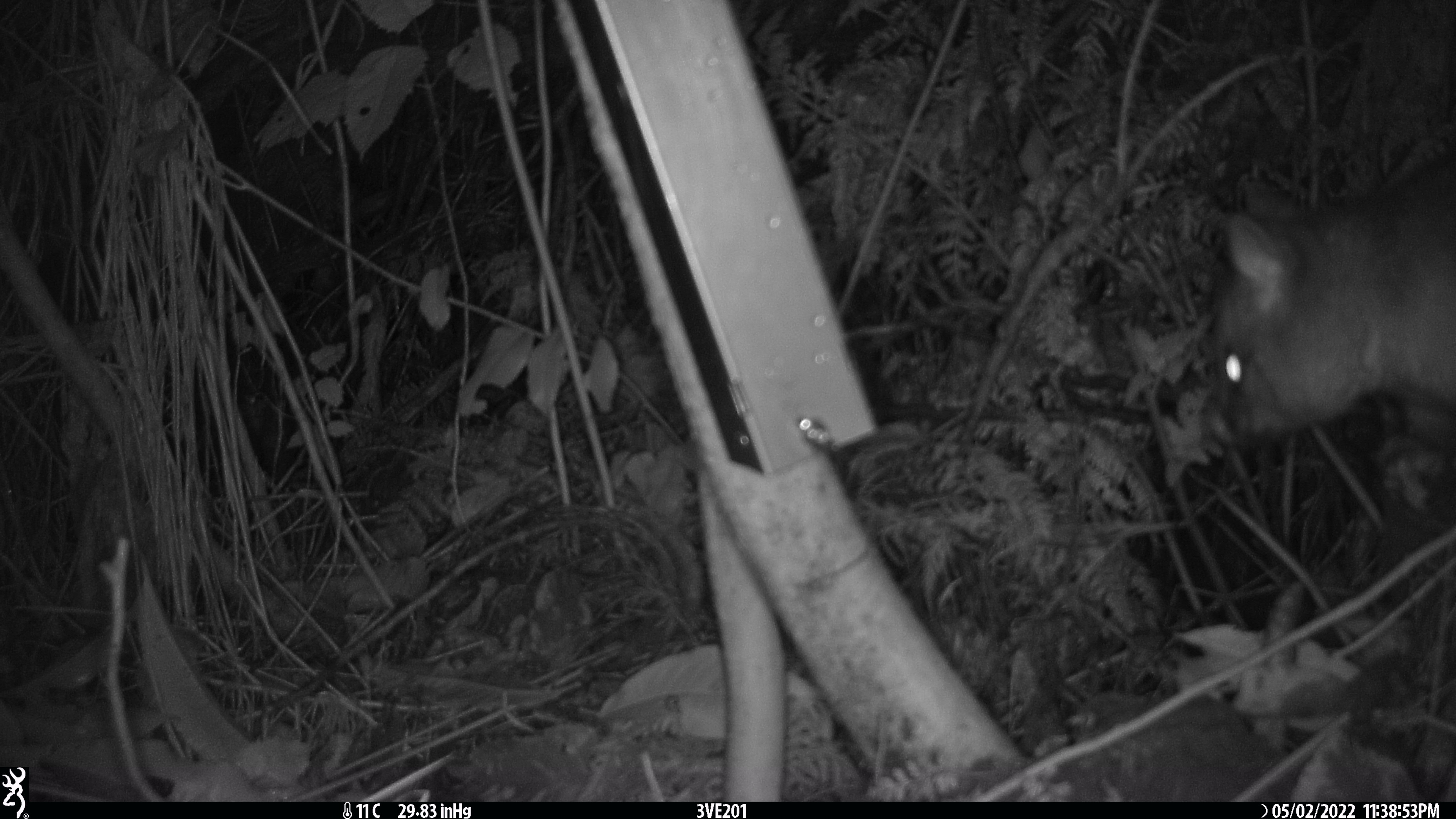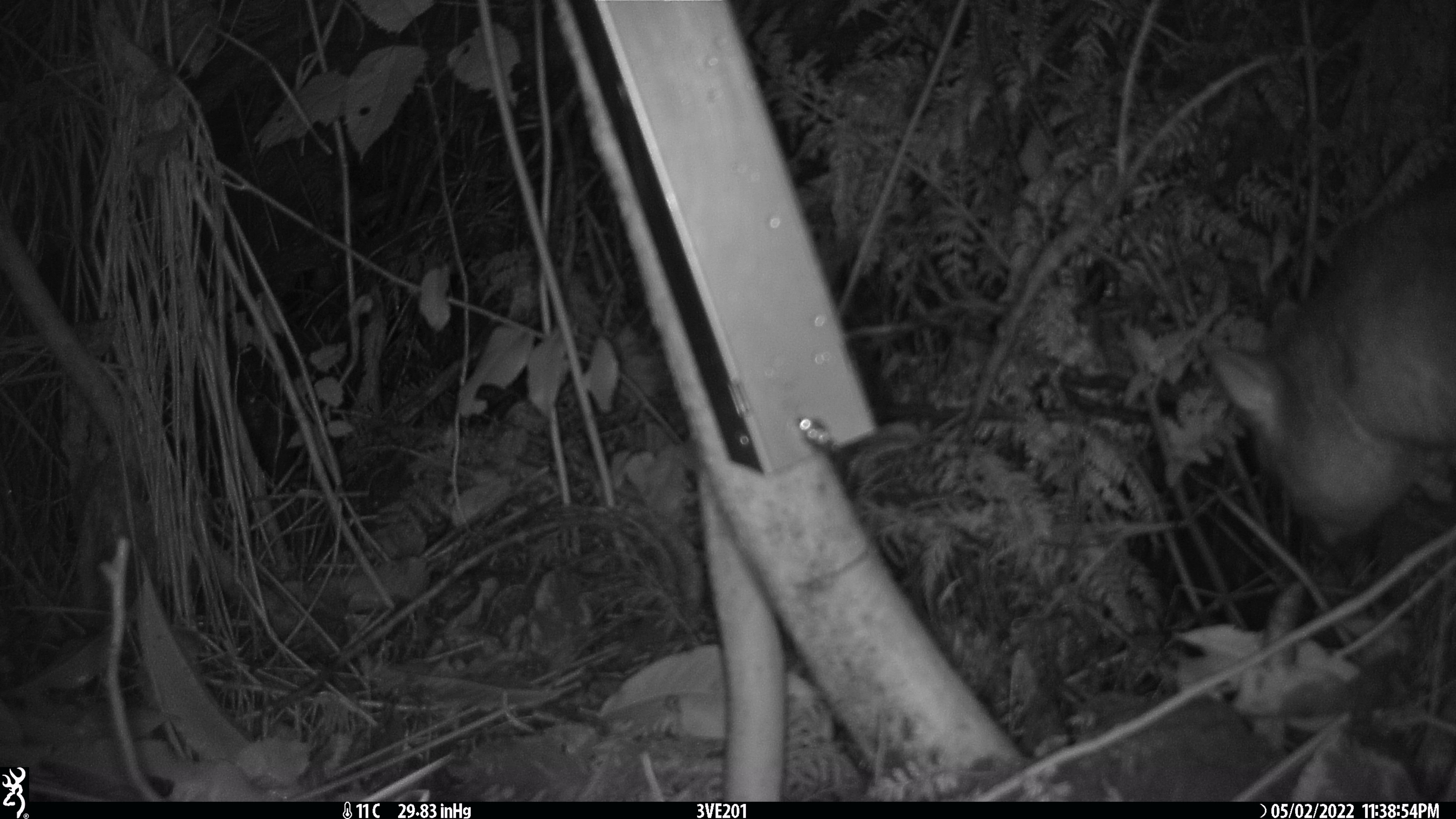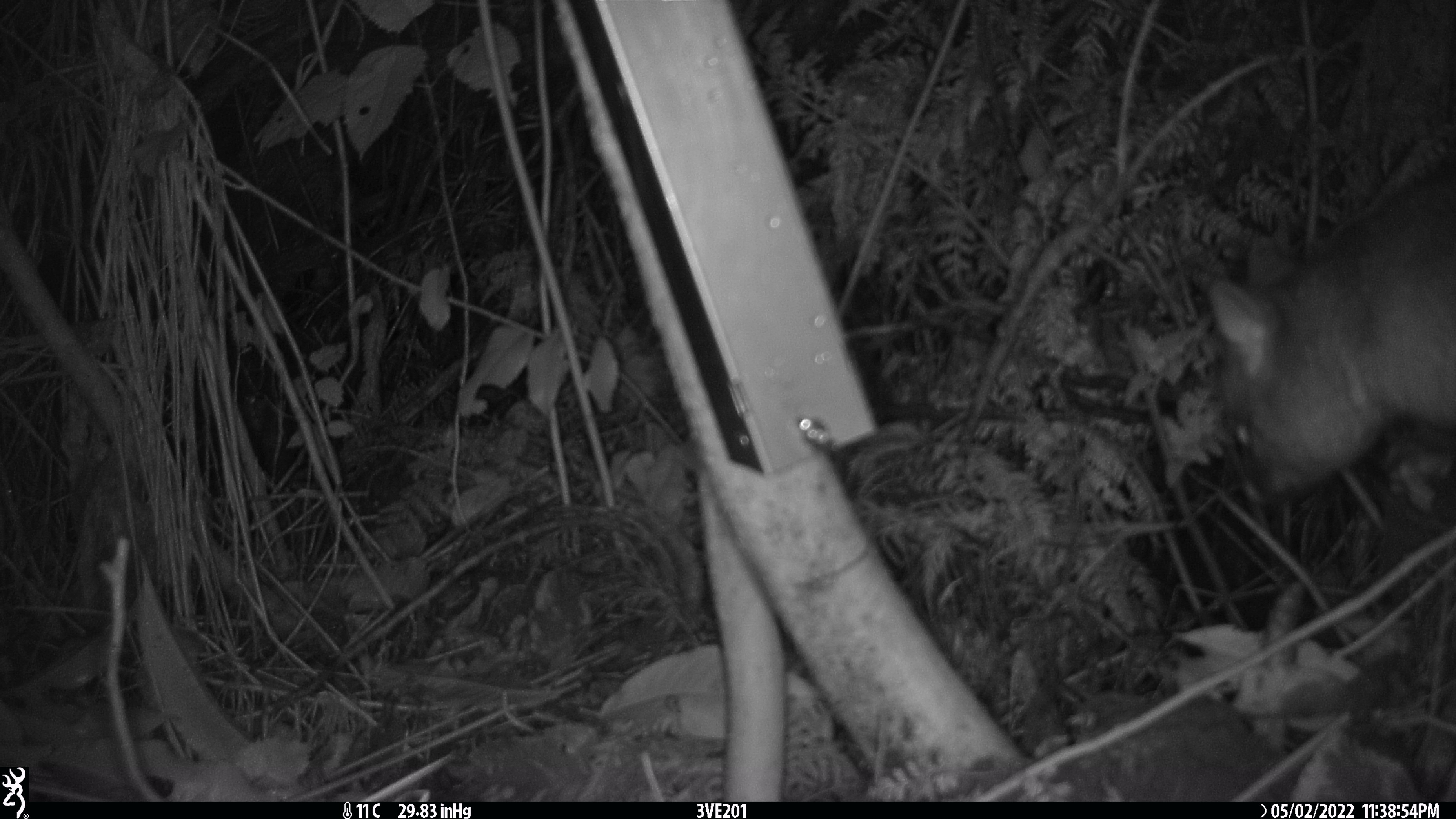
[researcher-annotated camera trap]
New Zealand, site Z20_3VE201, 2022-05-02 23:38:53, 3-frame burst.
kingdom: Animalia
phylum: Chordata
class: Mammalia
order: Diprotodontia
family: Phalangeridae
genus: Trichosurus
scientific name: Trichosurus vulpecula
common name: common brushtail possum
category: possum